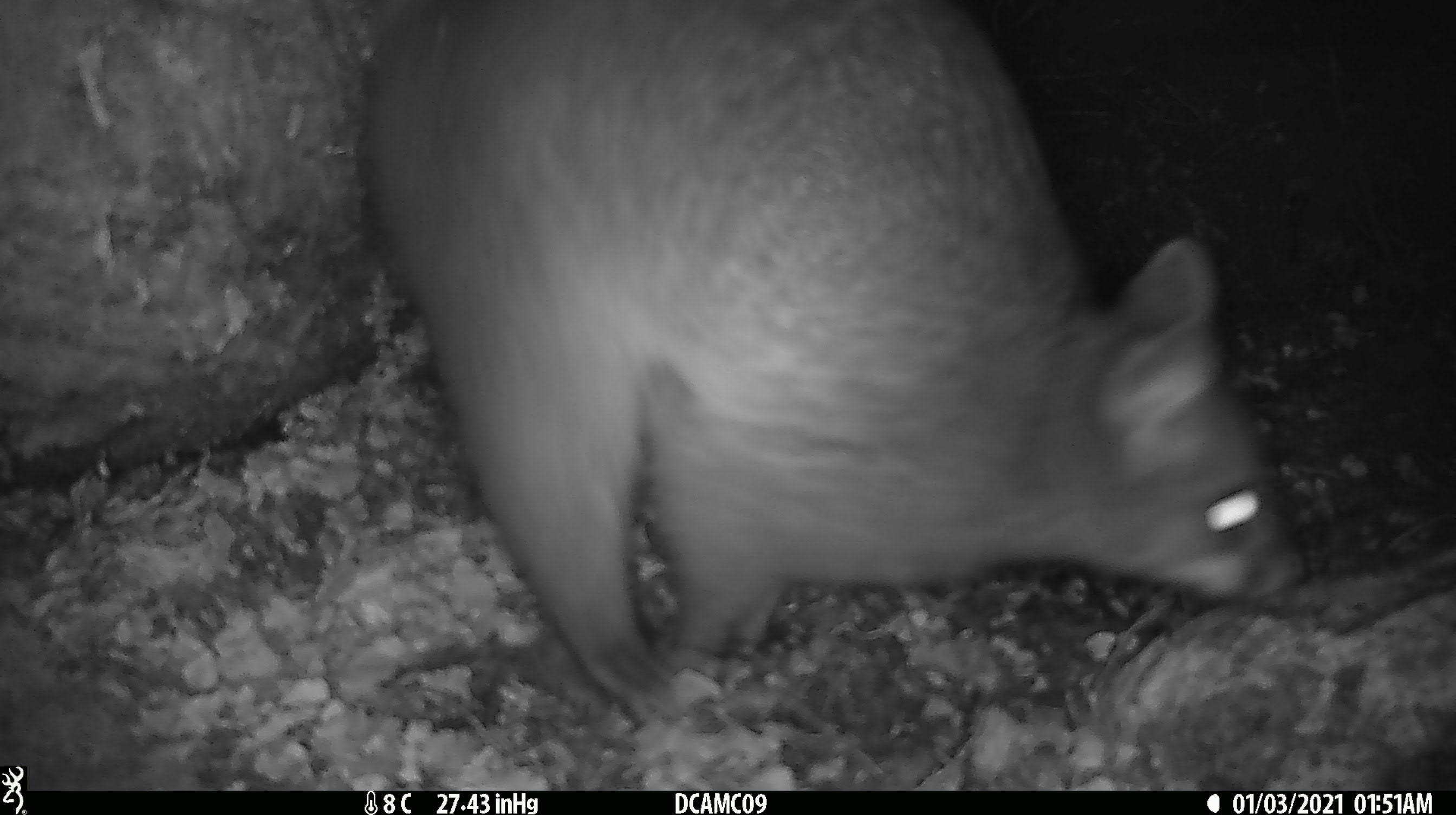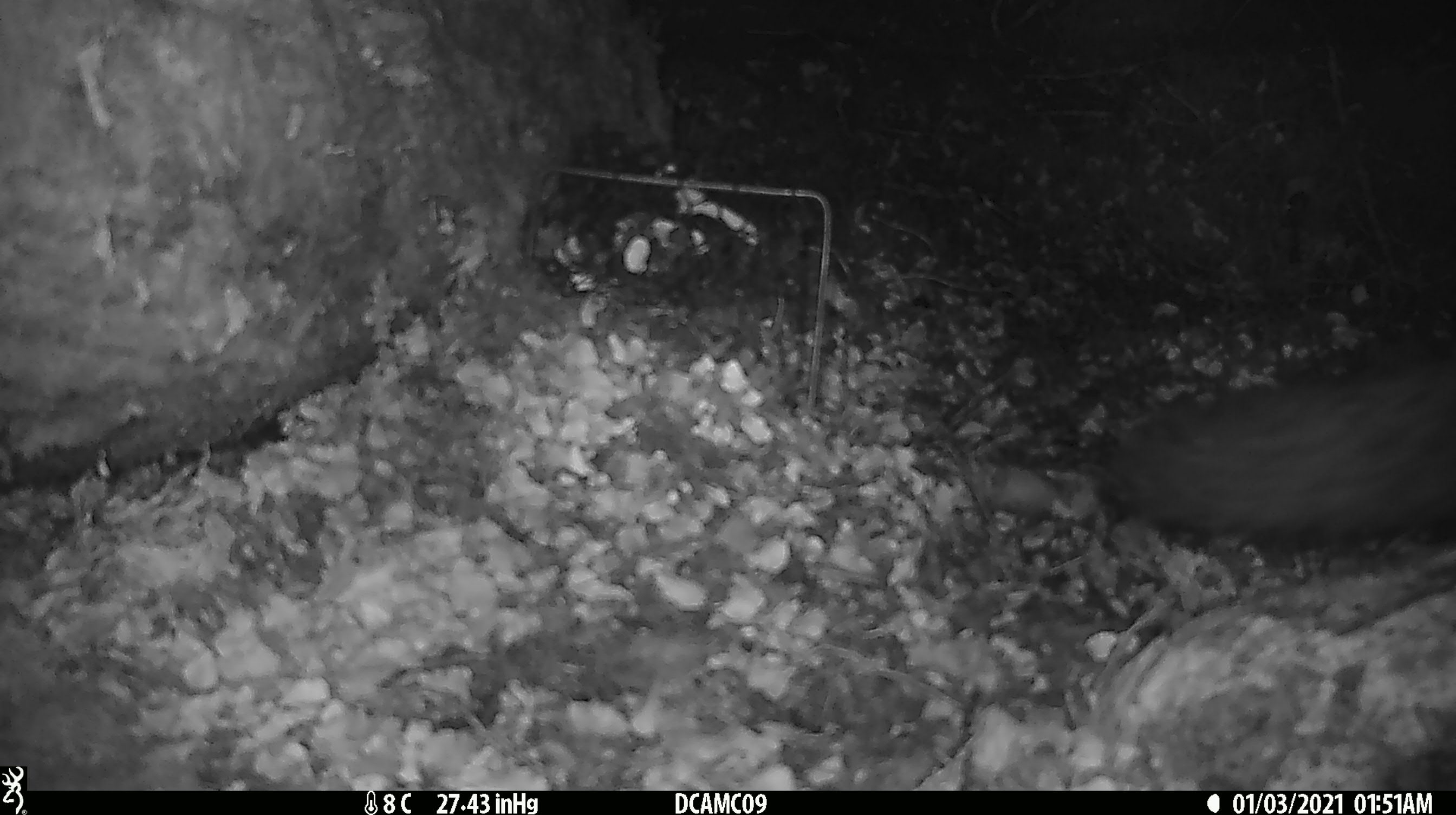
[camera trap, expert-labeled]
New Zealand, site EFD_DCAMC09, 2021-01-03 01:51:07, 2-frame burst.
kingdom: Animalia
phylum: Chordata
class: Mammalia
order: Diprotodontia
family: Phalangeridae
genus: Trichosurus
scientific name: Trichosurus vulpecula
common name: common brushtail possum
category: possum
Possum (common brushtail possum) (Trichosurus vulpecula).